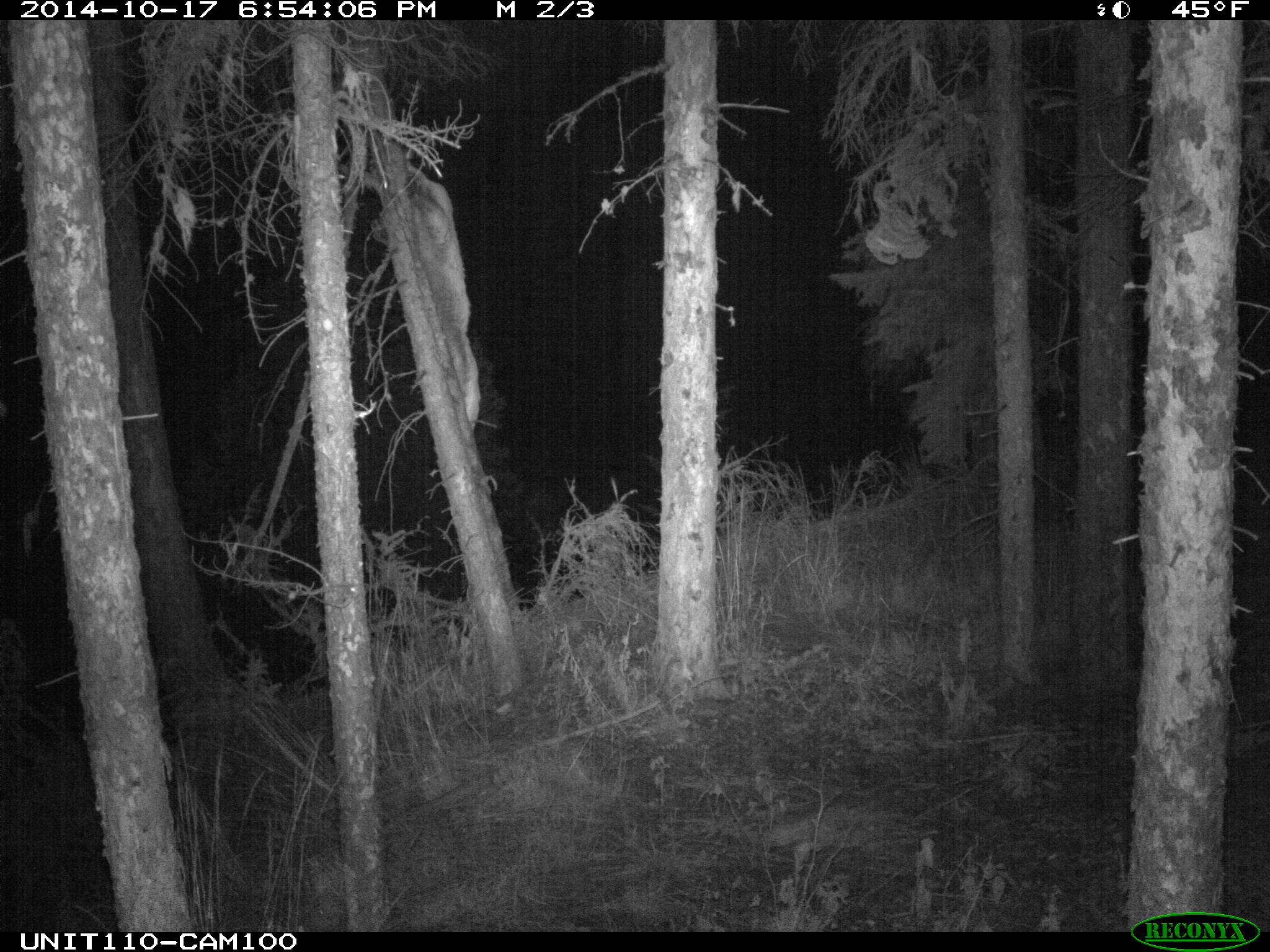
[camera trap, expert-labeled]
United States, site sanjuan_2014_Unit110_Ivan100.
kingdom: Animalia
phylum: Chordata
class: Mammalia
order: Carnivora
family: Felidae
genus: Puma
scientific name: Puma concolor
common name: mountain lion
Puma concolor (mountain lion).